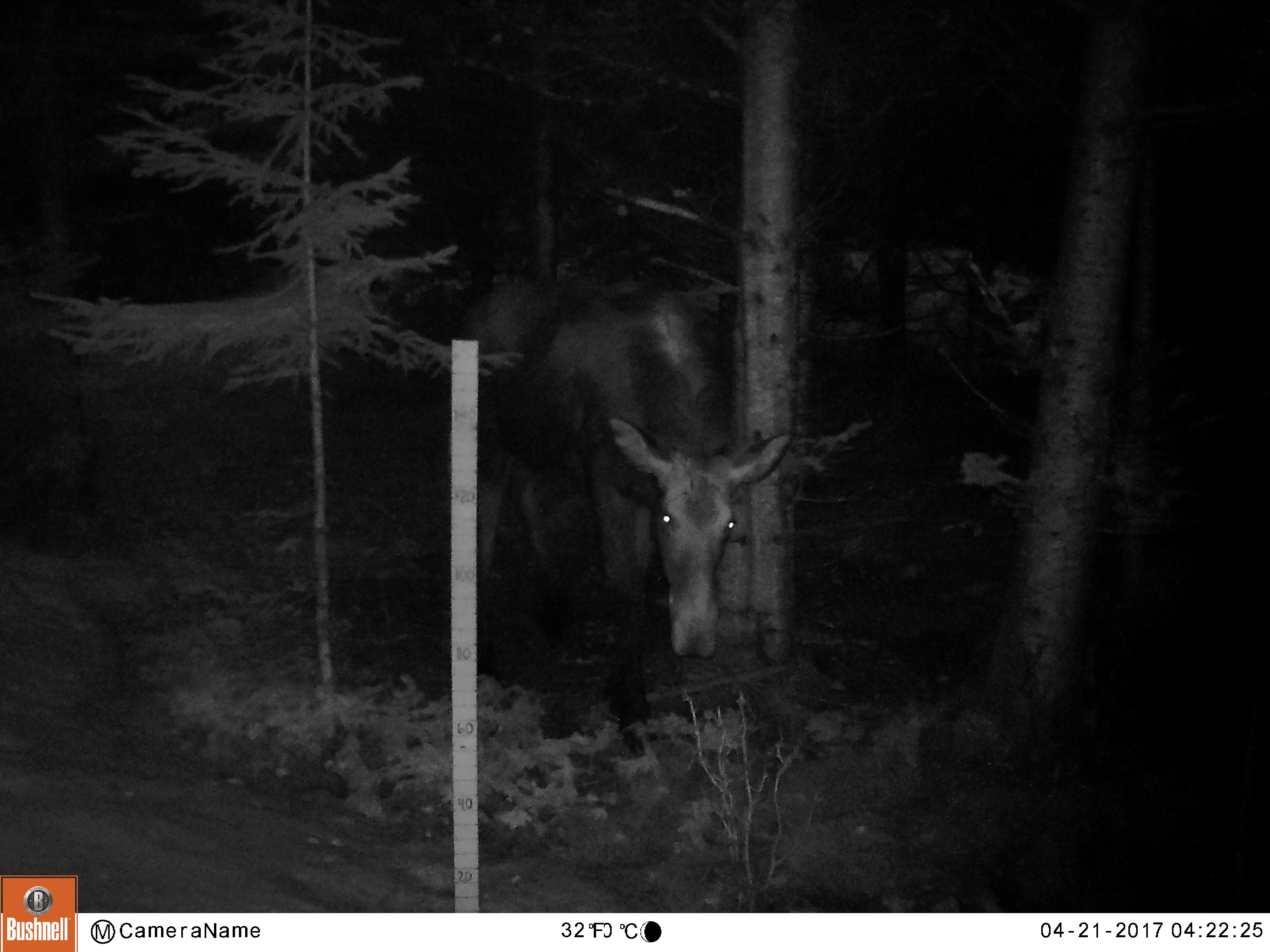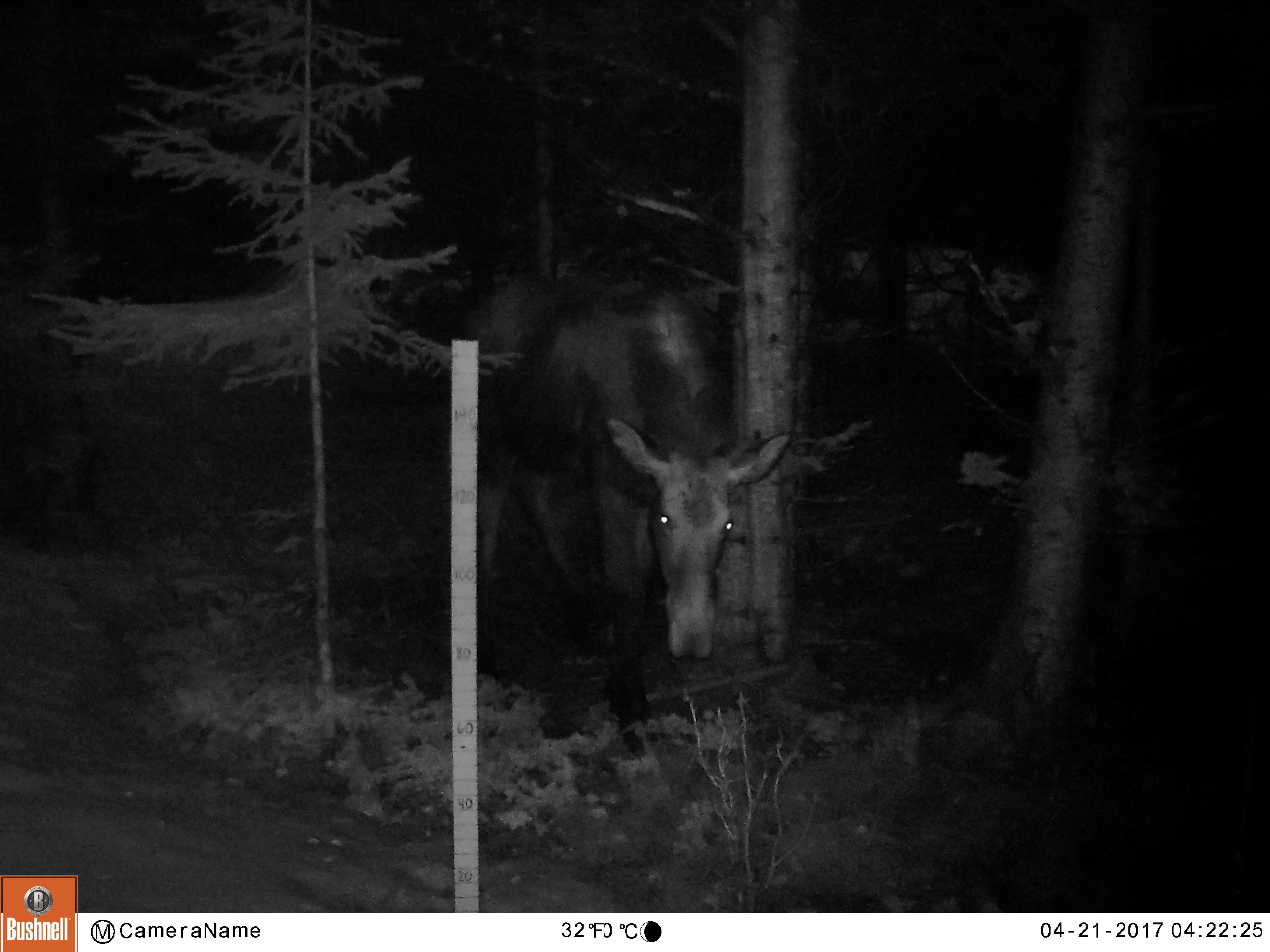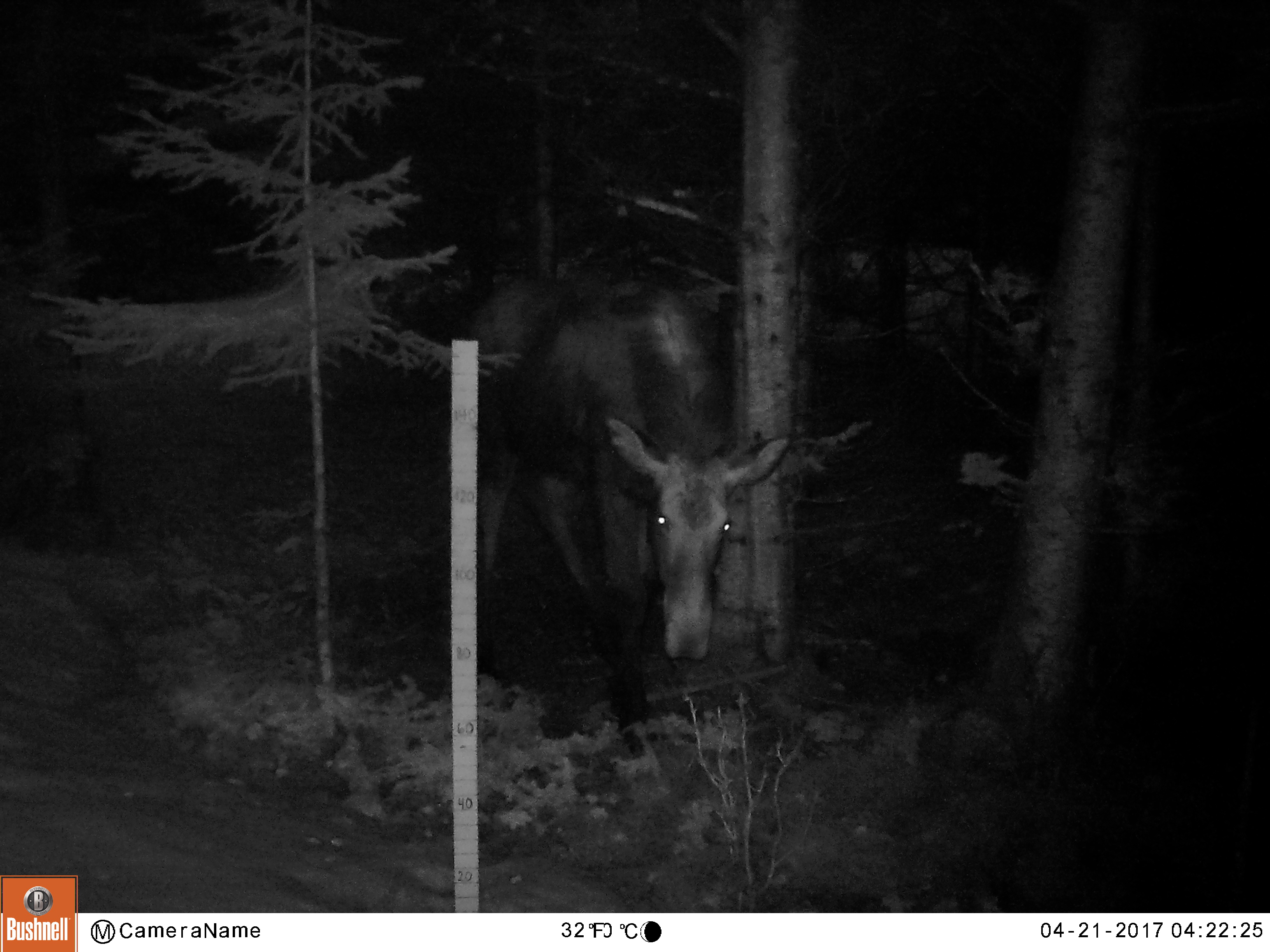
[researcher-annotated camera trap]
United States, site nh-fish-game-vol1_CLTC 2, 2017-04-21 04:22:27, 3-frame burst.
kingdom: Animalia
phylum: Chordata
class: Mammalia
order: Artiodactyla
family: Cervidae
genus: Alces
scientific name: Alces alces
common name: moose